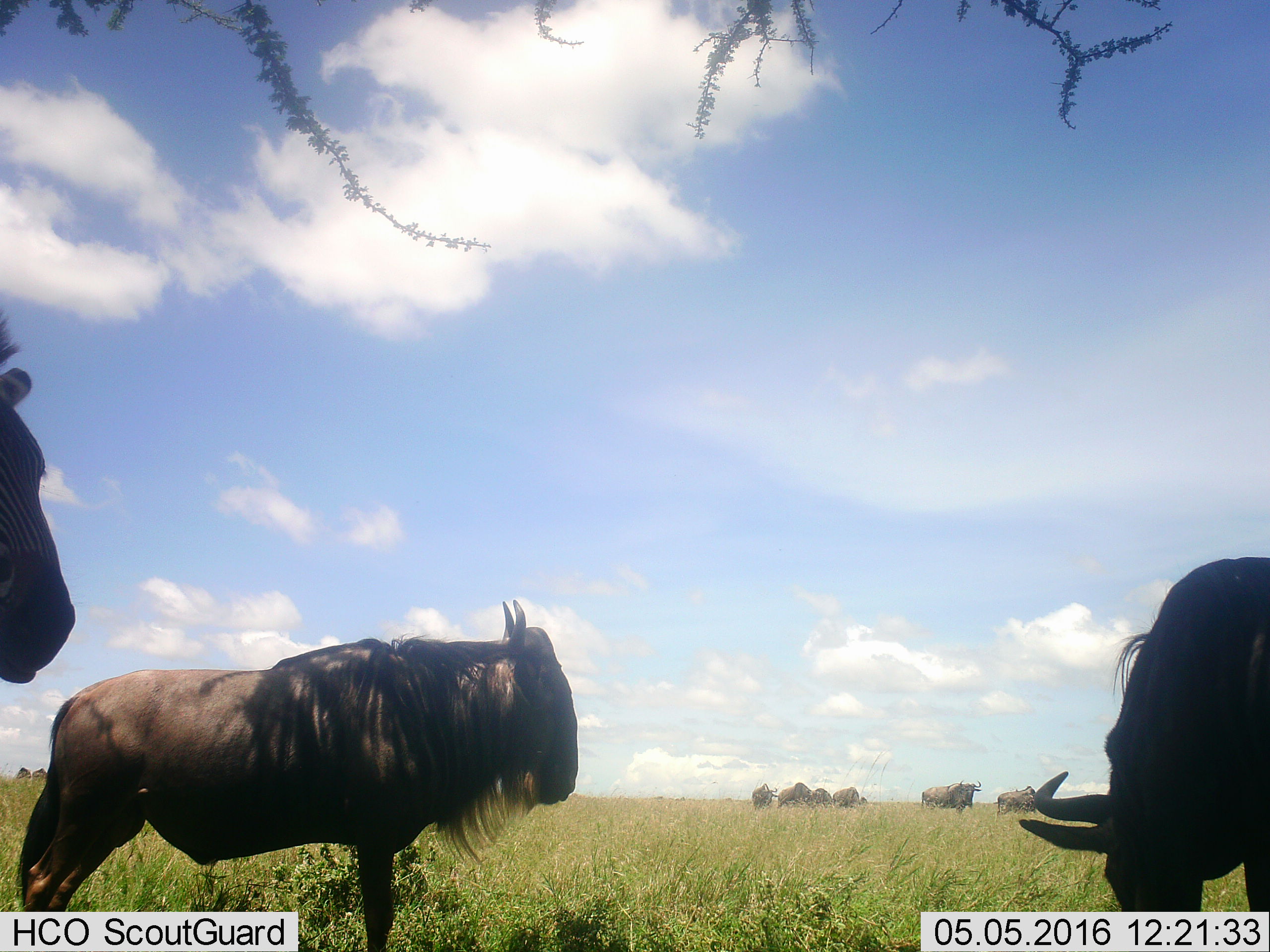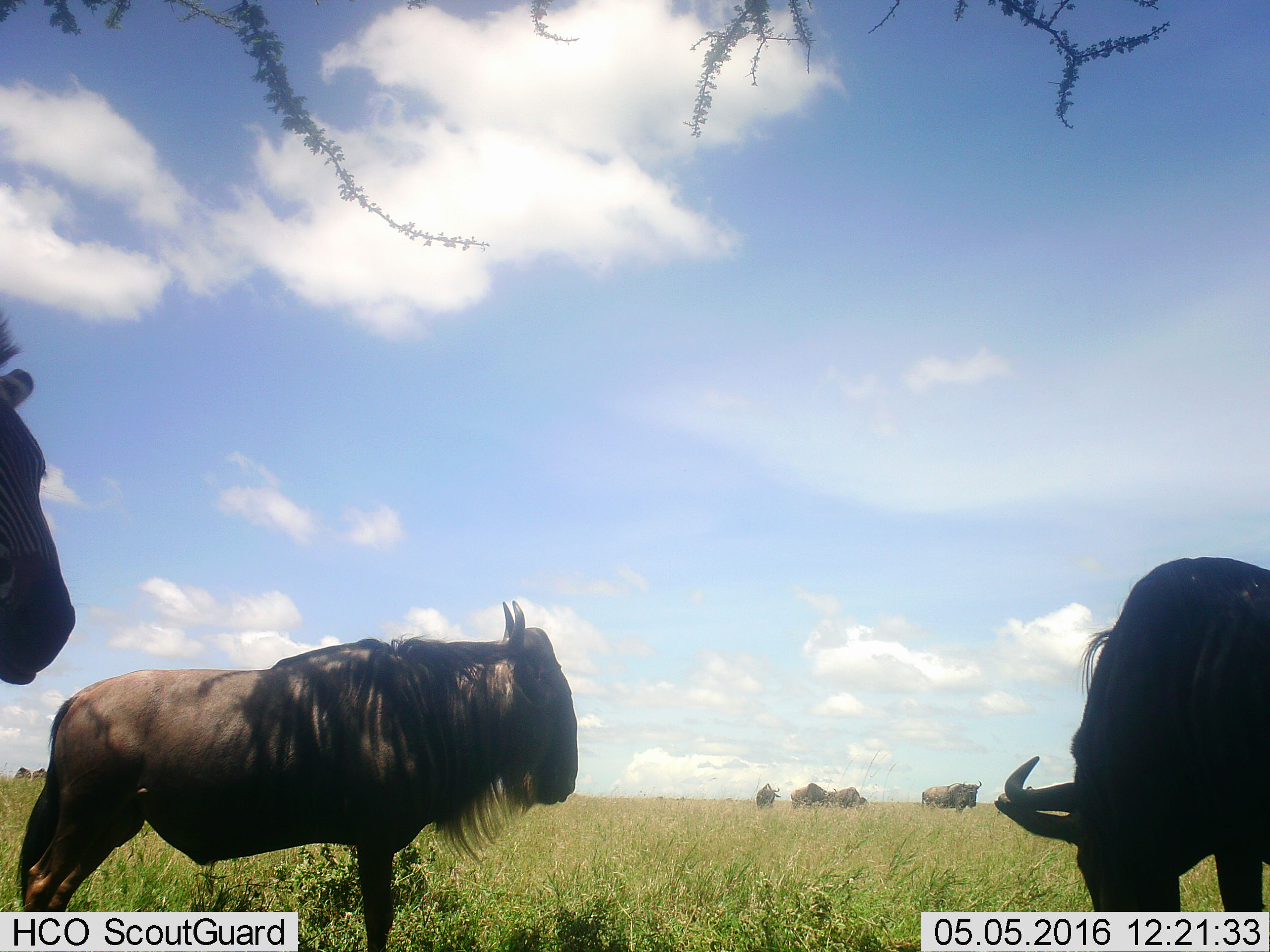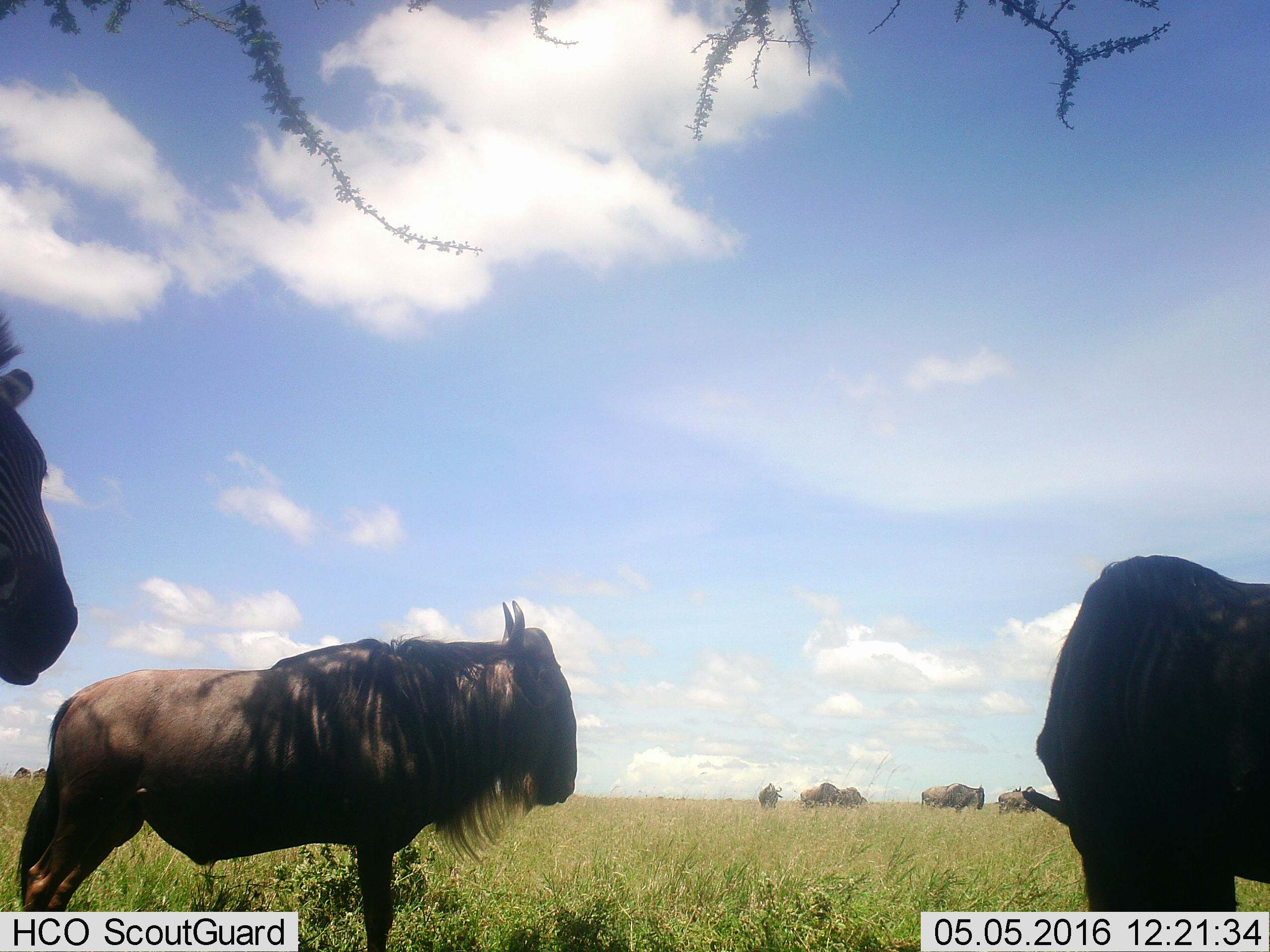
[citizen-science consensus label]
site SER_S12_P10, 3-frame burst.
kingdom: Animalia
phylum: Chordata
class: Mammalia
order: Artiodactyla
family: Bovidae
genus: Connochaetes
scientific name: Connochaetes taurinus taurinus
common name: blue wildebeest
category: wildebeestblue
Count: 11-50.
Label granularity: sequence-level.